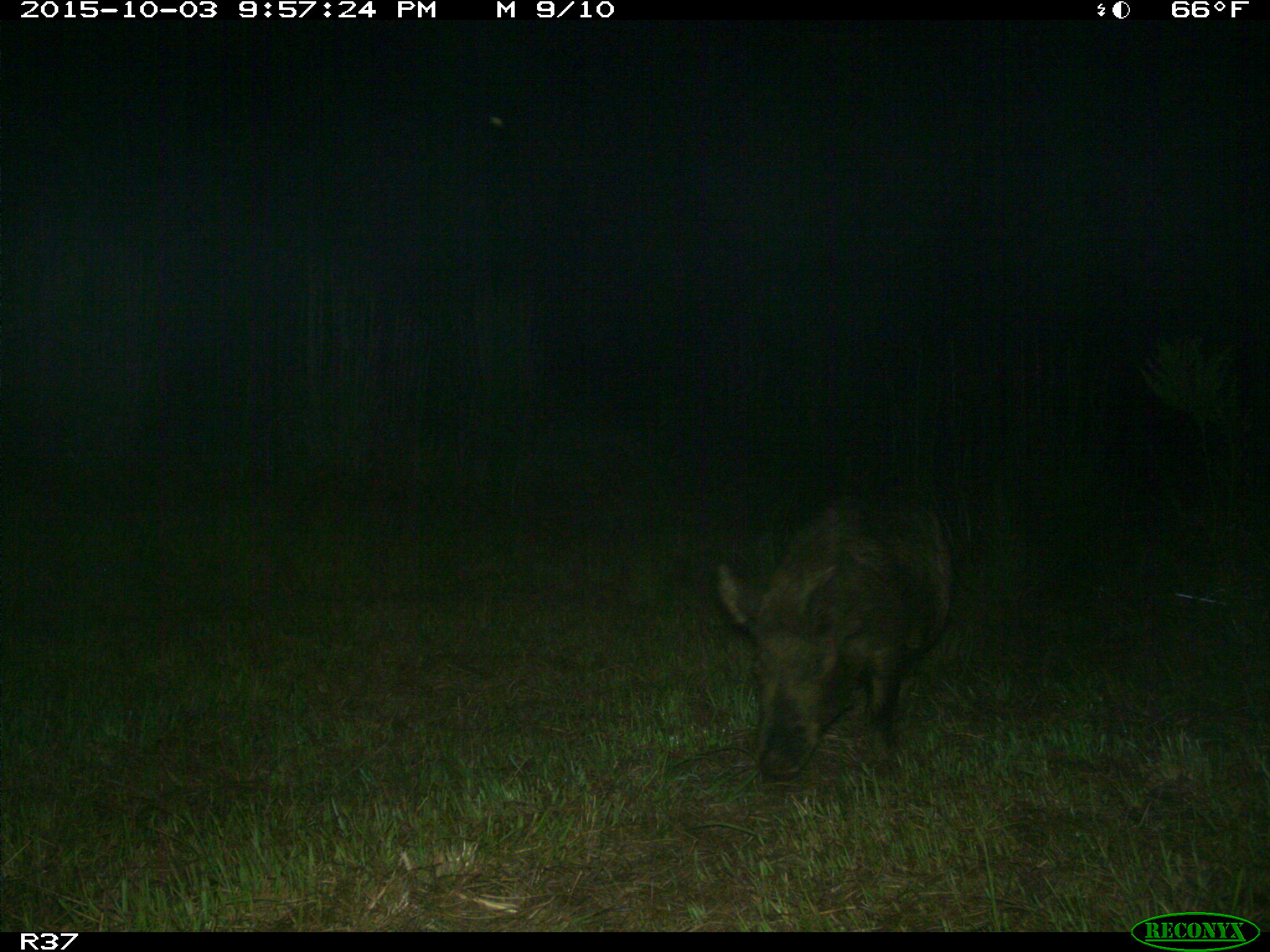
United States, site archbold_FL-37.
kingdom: Animalia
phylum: Chordata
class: Mammalia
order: Artiodactyla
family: Suidae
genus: Sus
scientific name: Sus scrofa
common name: wild boar